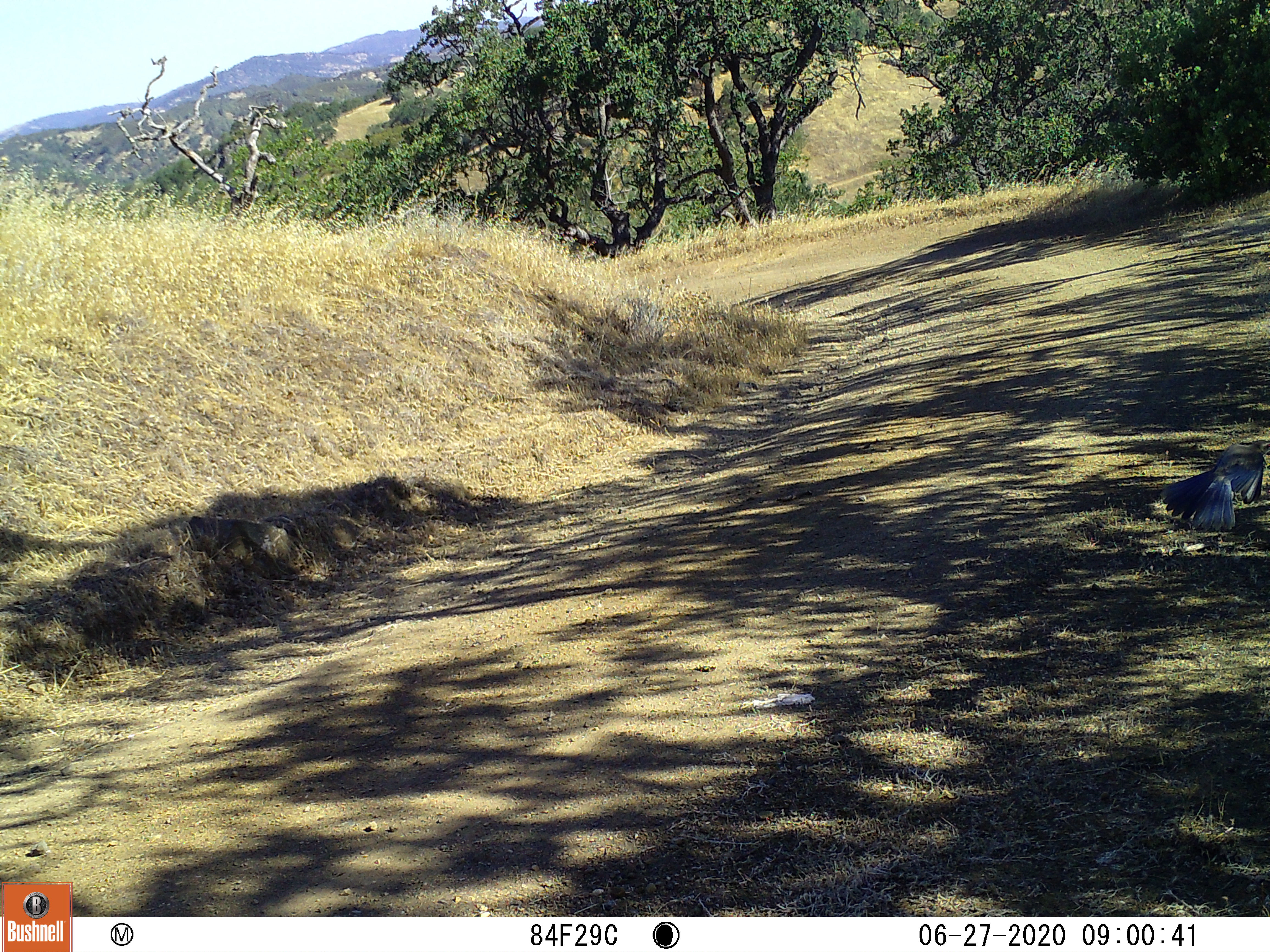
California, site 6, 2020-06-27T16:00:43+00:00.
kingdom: Animalia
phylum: Chordata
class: Aves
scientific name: Aves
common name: bird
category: unknown bird